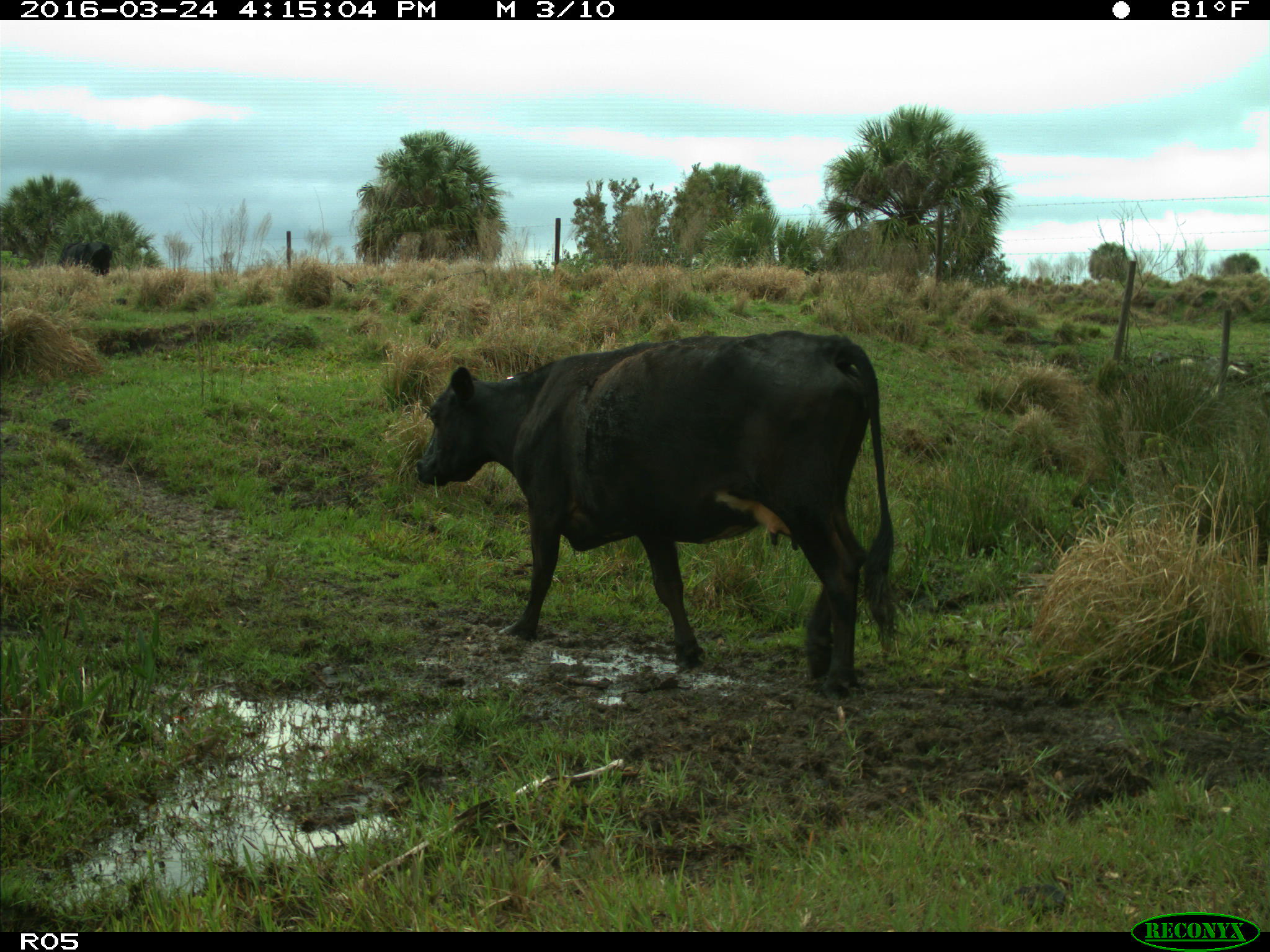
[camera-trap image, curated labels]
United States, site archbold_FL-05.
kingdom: Animalia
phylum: Chordata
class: Mammalia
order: Artiodactyla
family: Bovidae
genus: Bos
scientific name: Bos taurus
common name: domestic cow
Bos taurus (domestic cow).